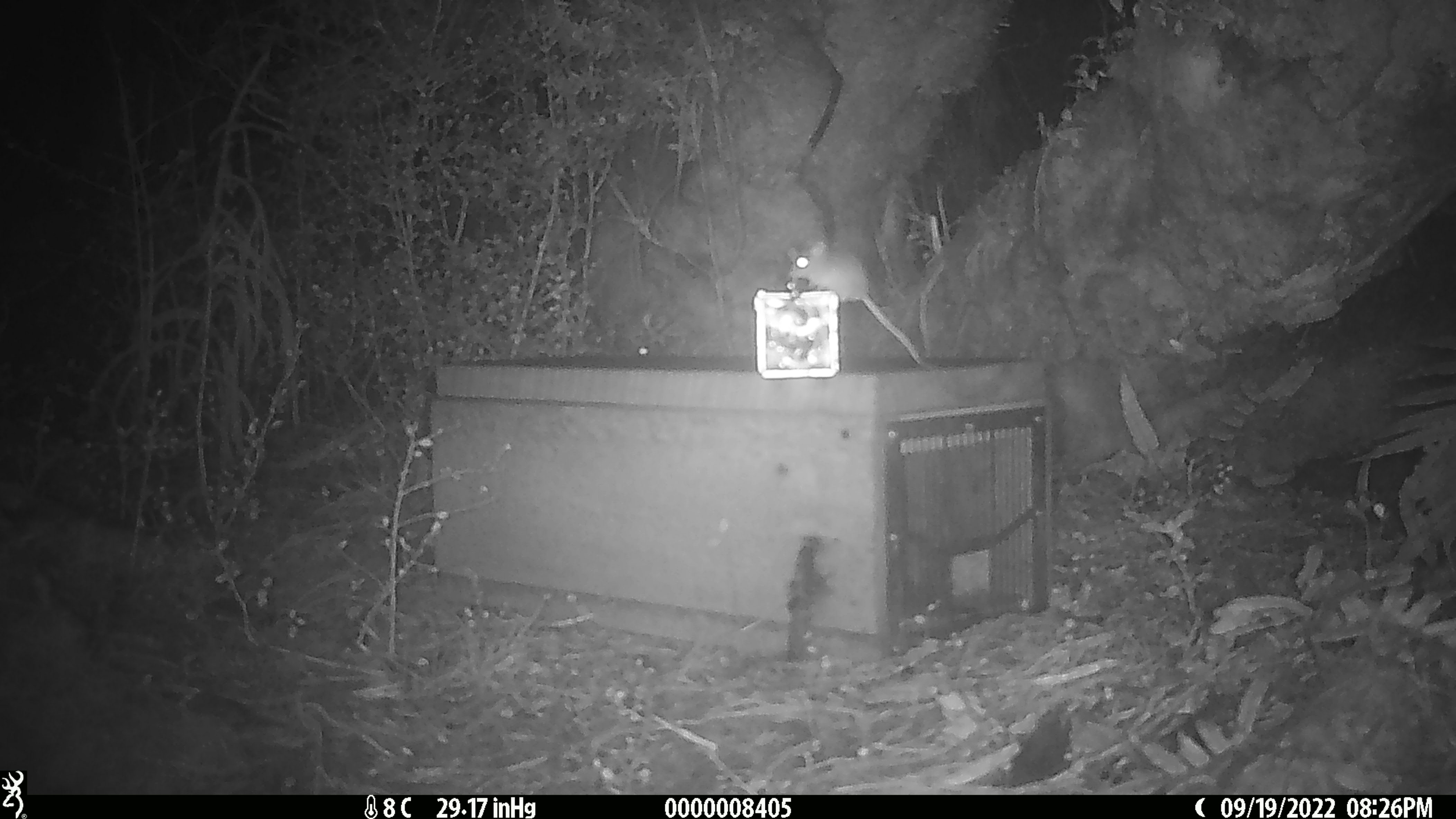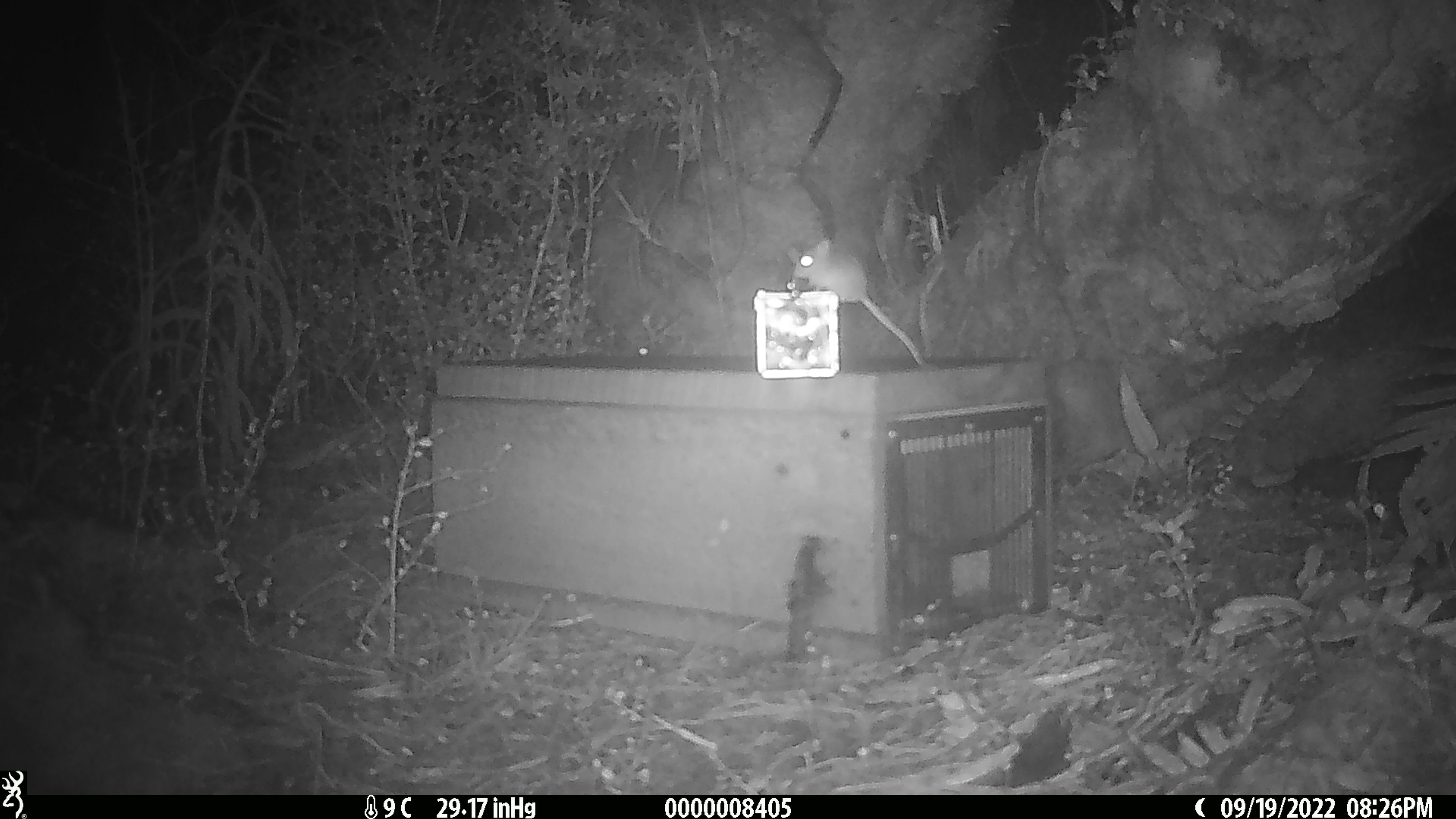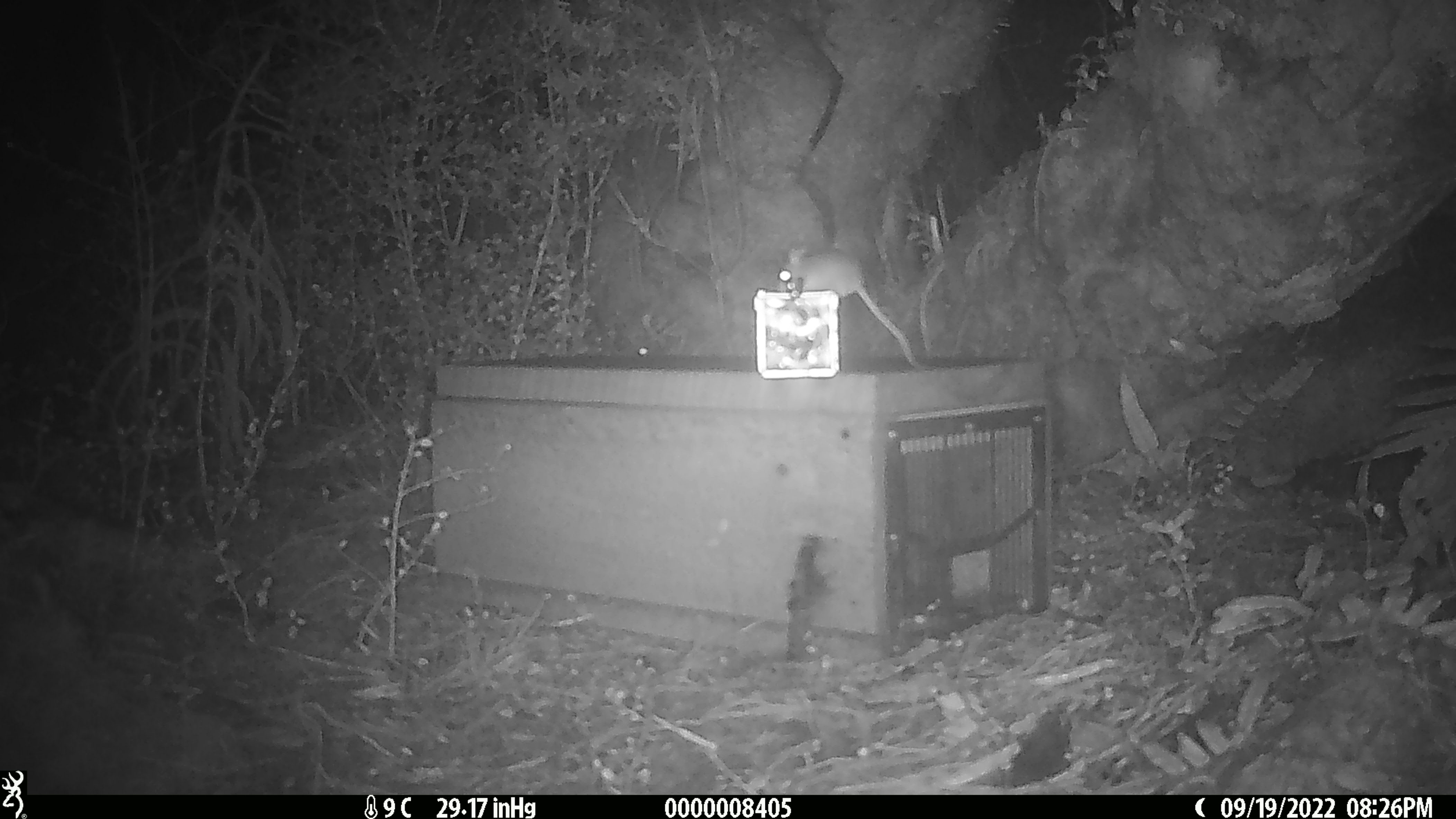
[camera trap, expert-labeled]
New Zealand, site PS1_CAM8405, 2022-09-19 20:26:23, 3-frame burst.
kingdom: Animalia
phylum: Chordata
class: Mammalia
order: Rodentia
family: Muridae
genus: Mus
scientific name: Mus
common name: mouse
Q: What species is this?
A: Mouse (Mus).